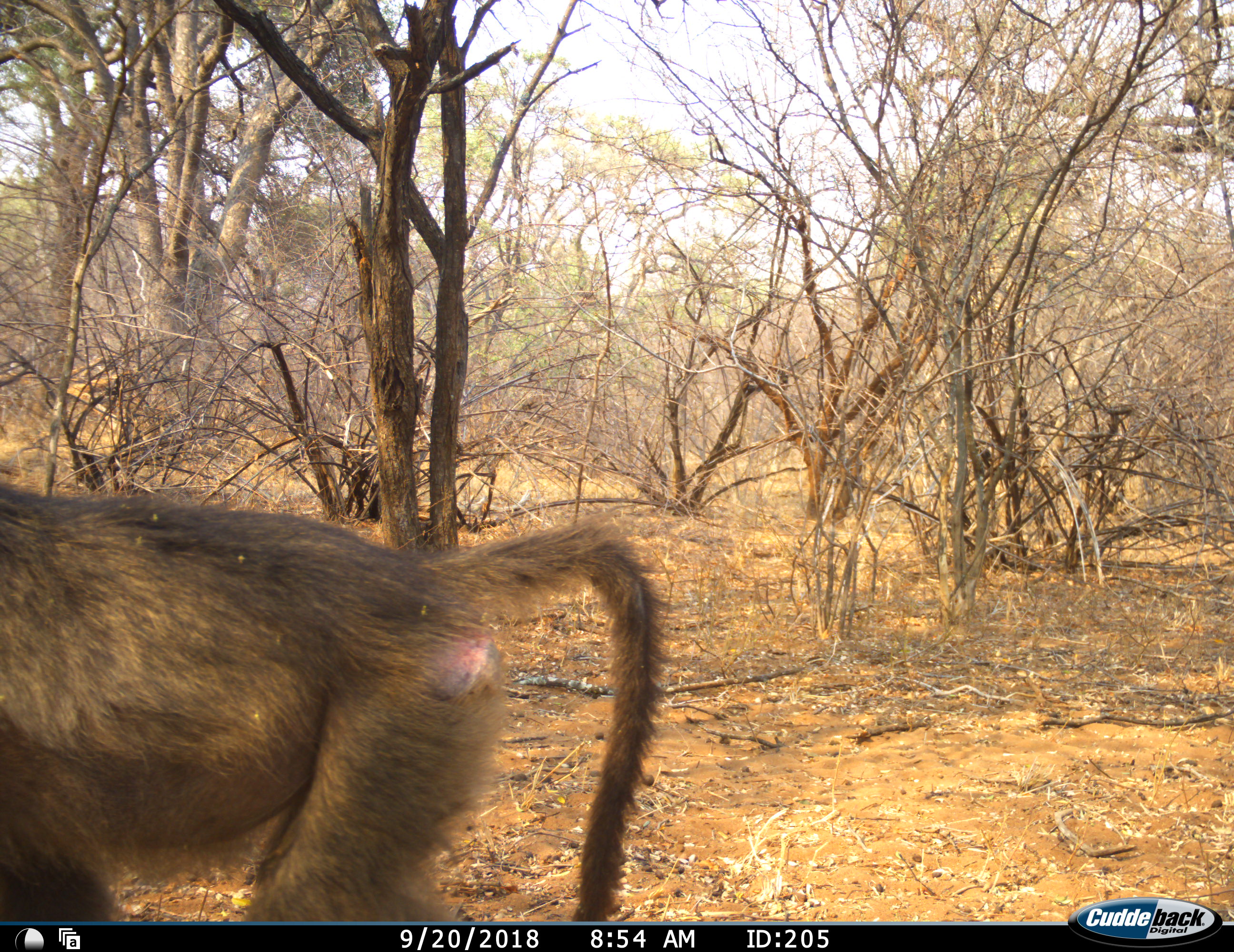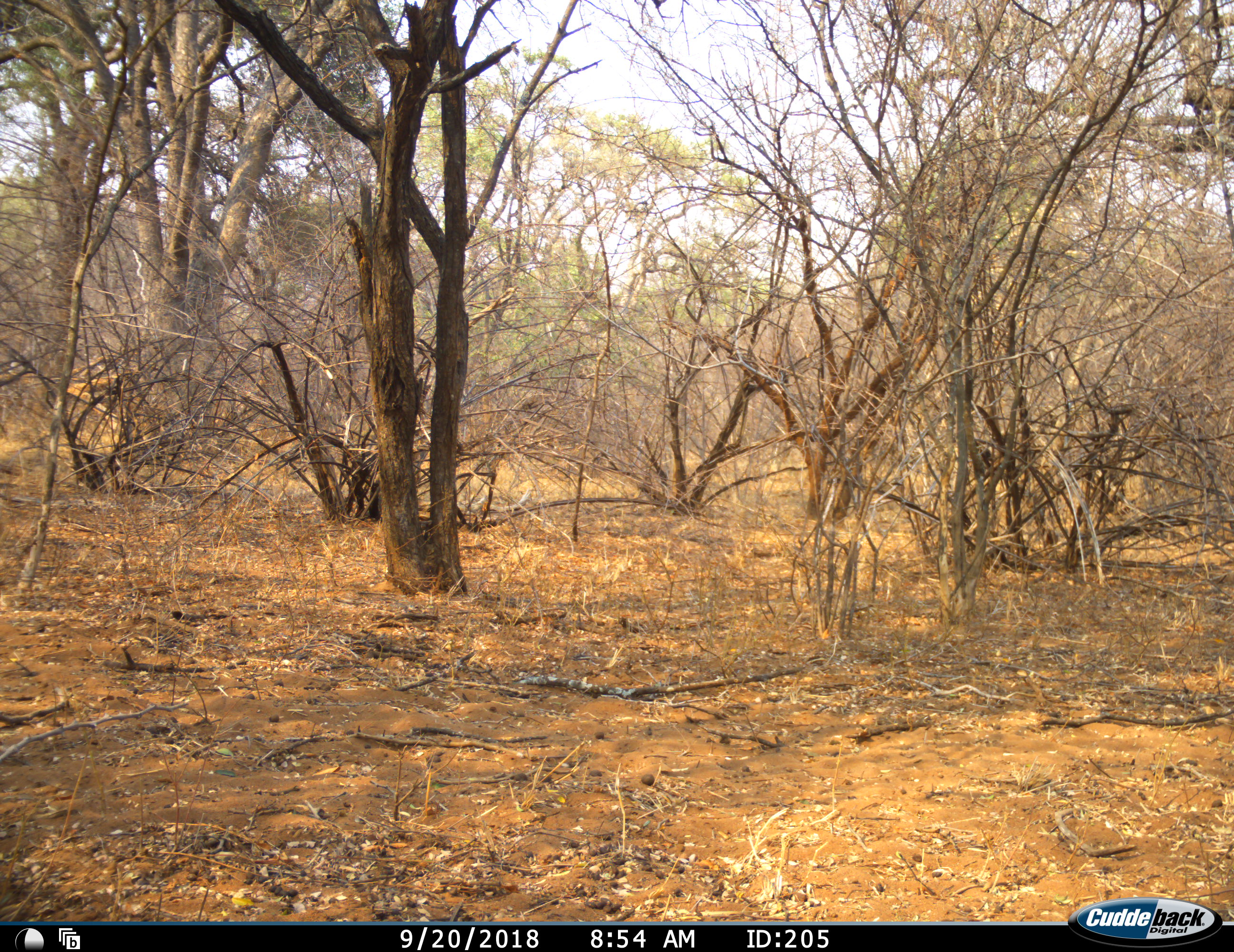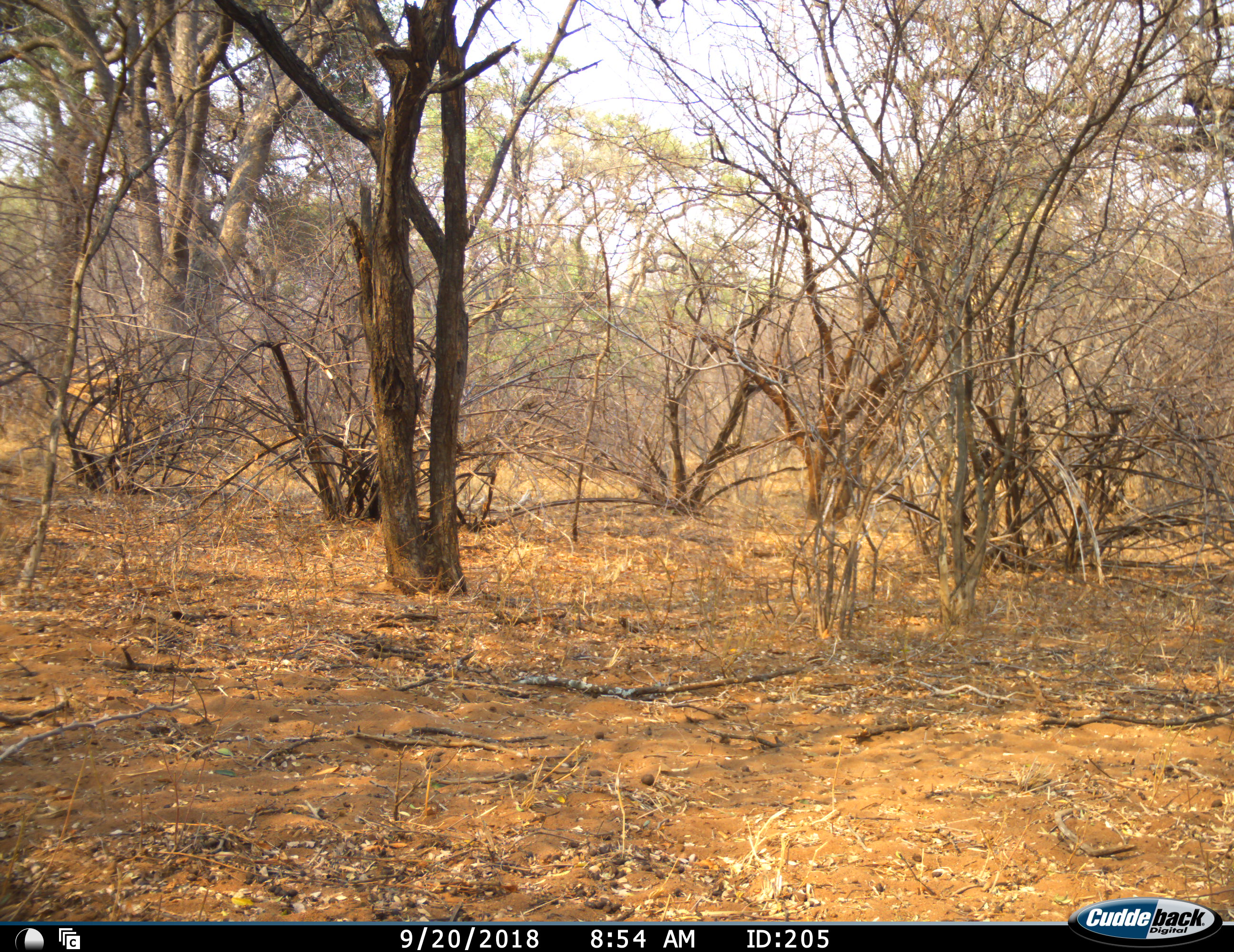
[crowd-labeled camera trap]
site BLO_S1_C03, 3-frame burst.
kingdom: Animalia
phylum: Chordata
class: Mammalia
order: Primates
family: Cercopithecidae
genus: Papio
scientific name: Papio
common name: baboon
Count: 1.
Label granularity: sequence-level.